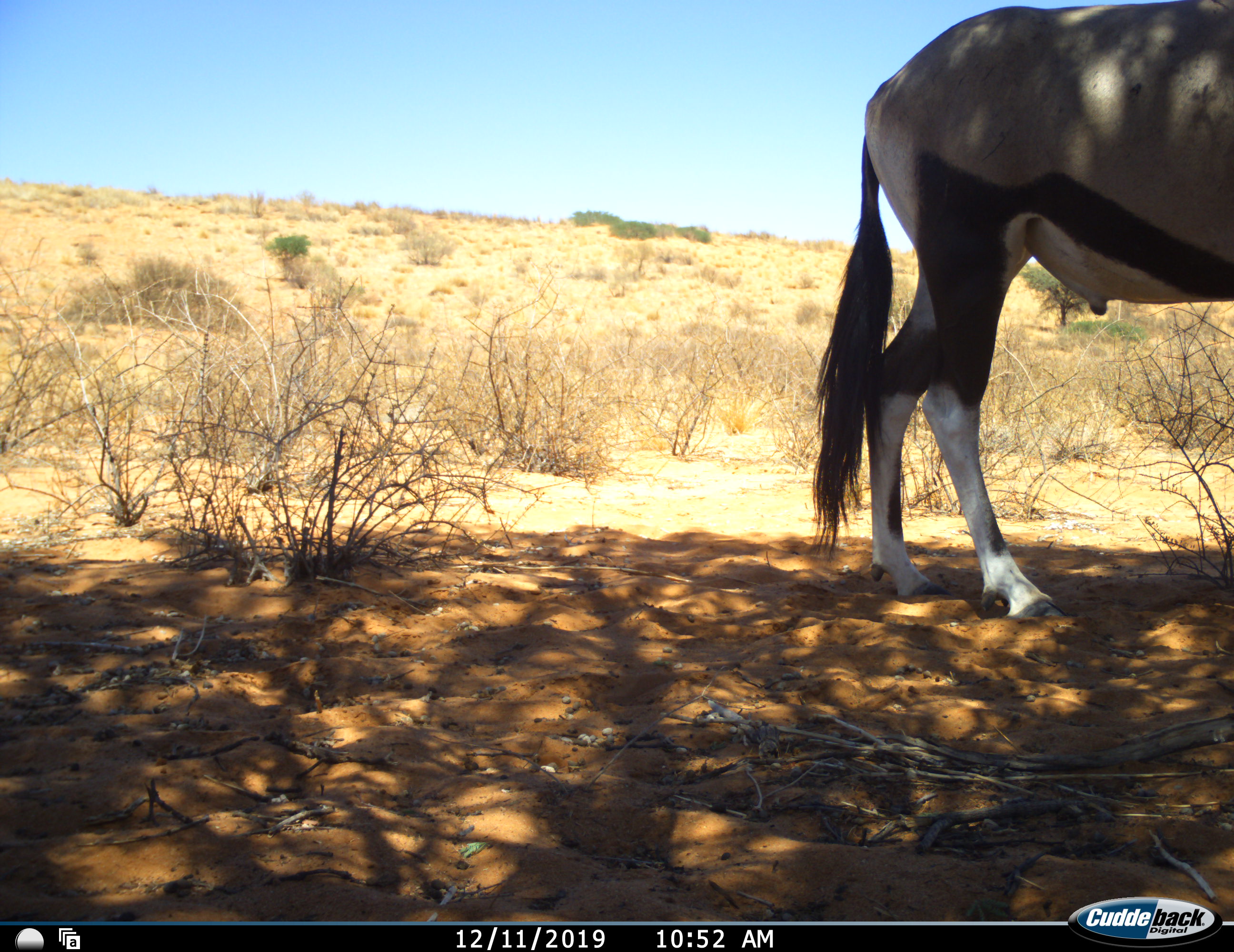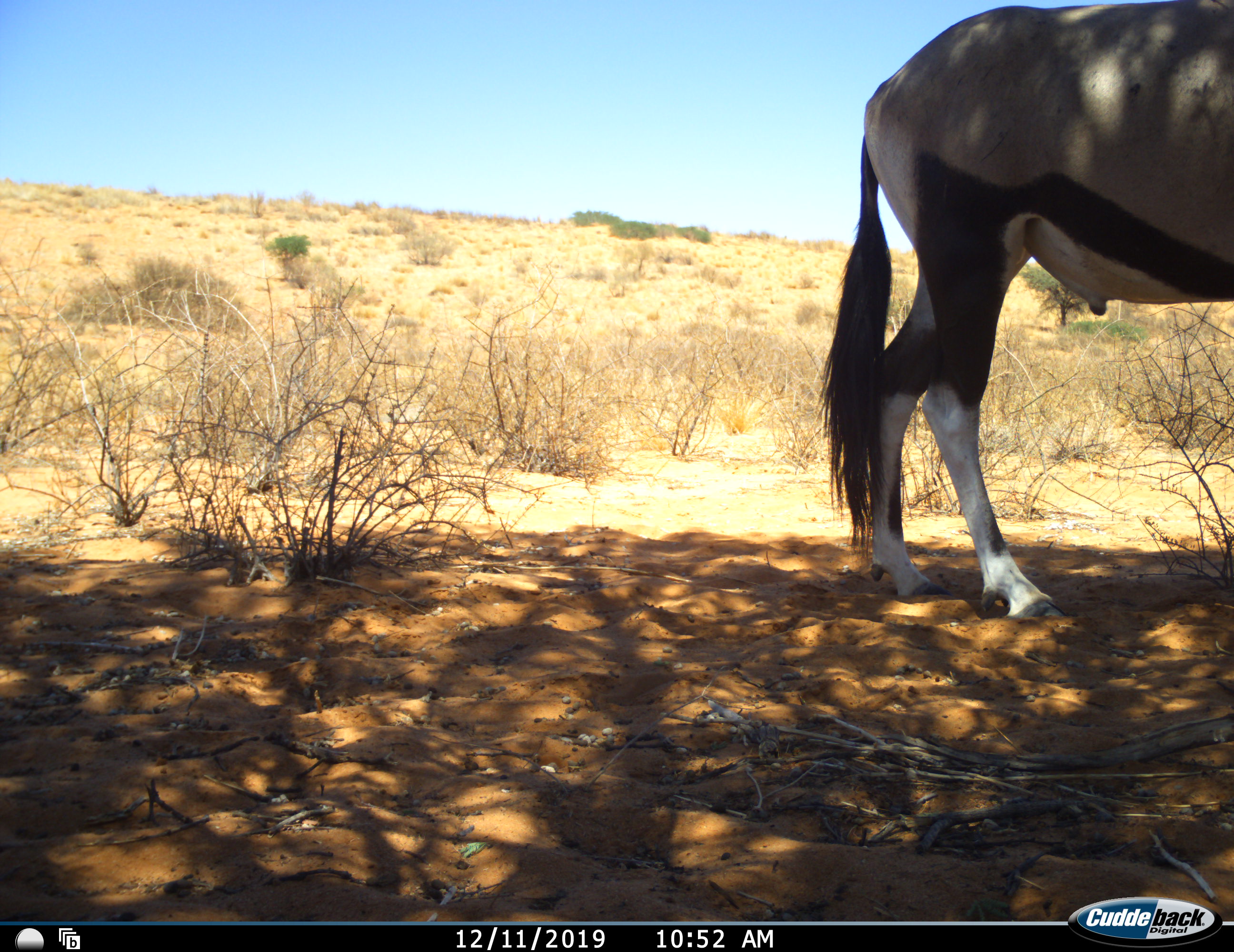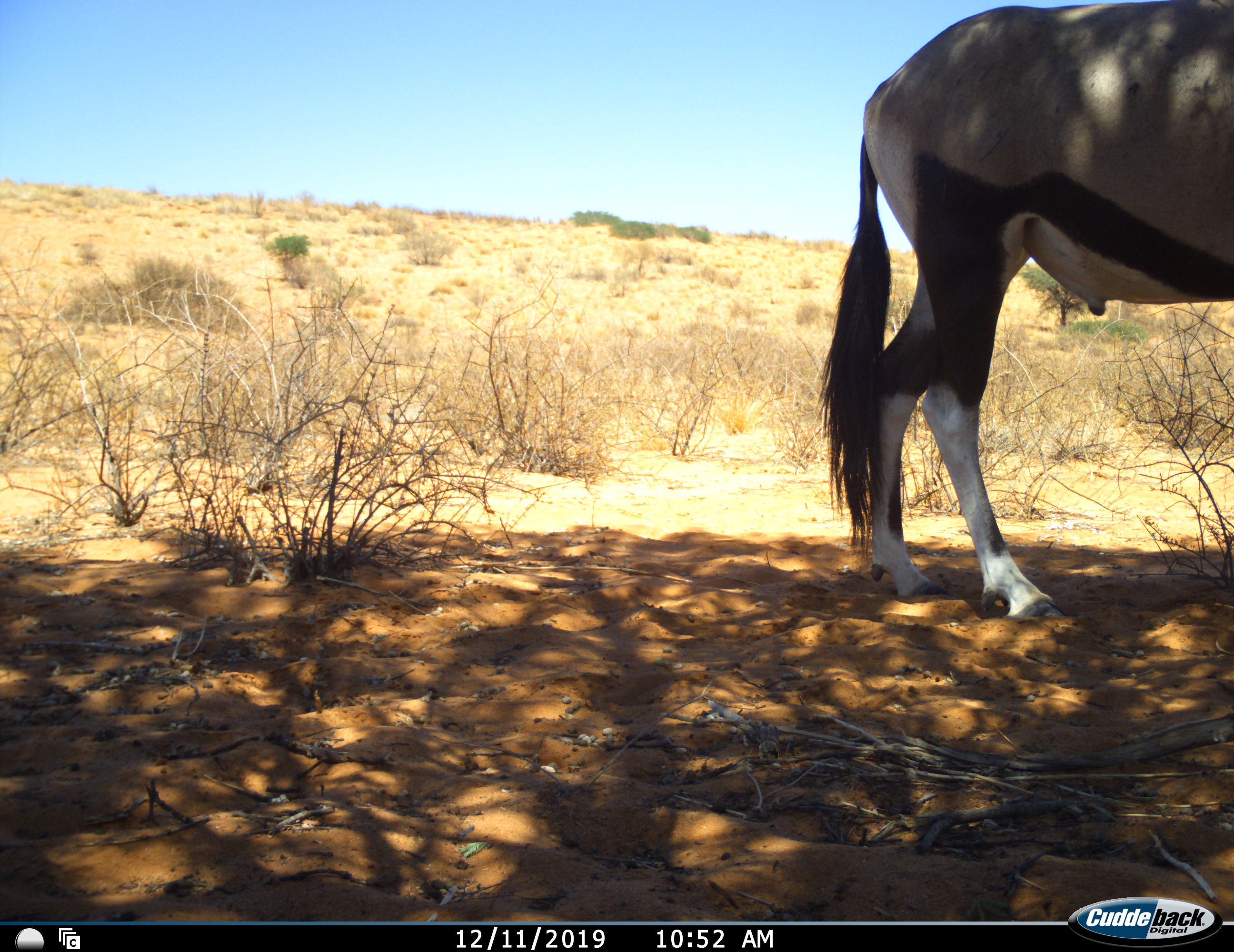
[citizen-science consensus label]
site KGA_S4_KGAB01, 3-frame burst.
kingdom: Animalia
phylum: Chordata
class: Mammalia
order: Artiodactyla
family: Bovidae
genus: Oryx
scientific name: Oryx gazella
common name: gemsbok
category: oryx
Oryx (gemsbok) (Oryx gazella), count 1. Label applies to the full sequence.